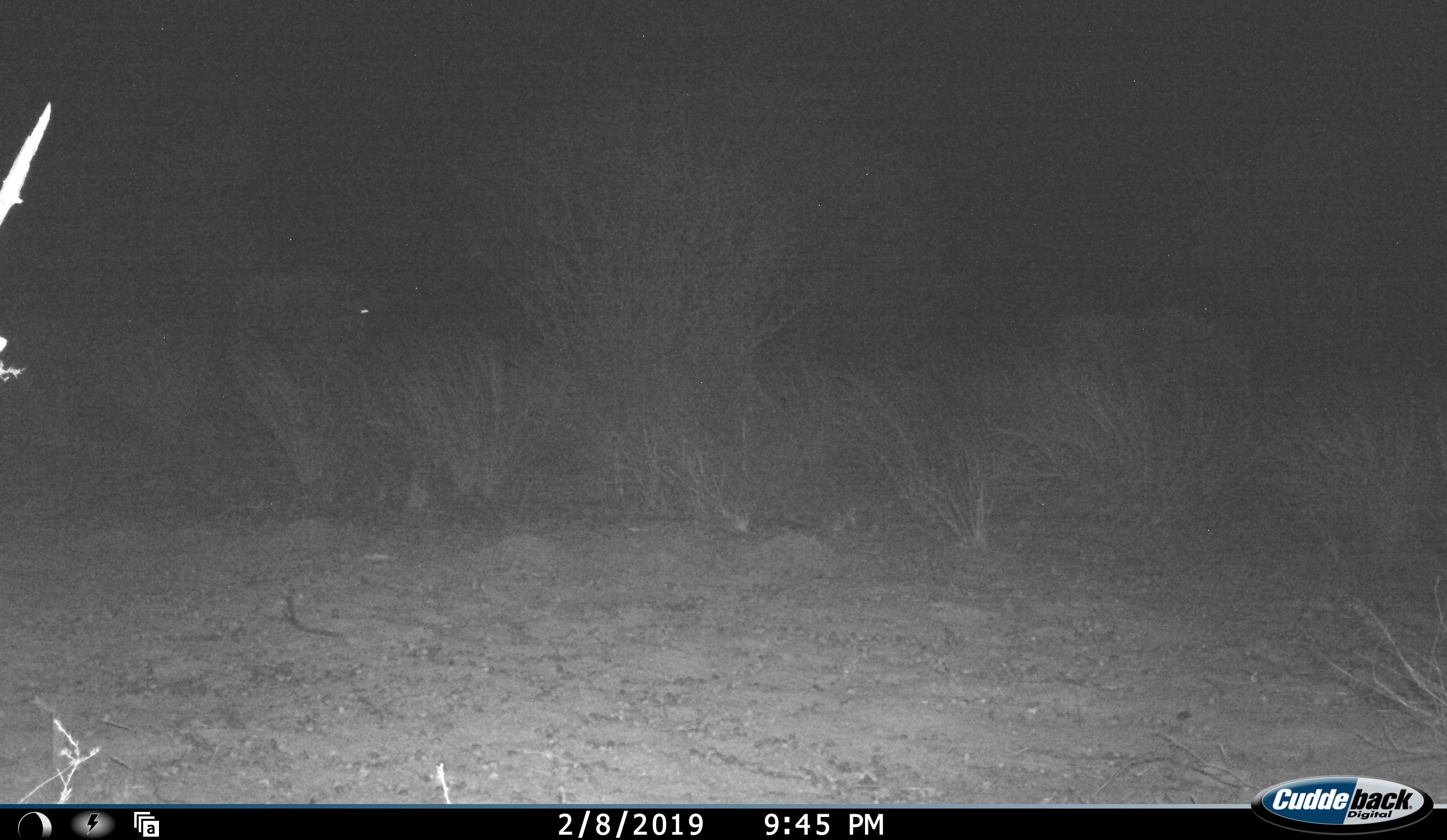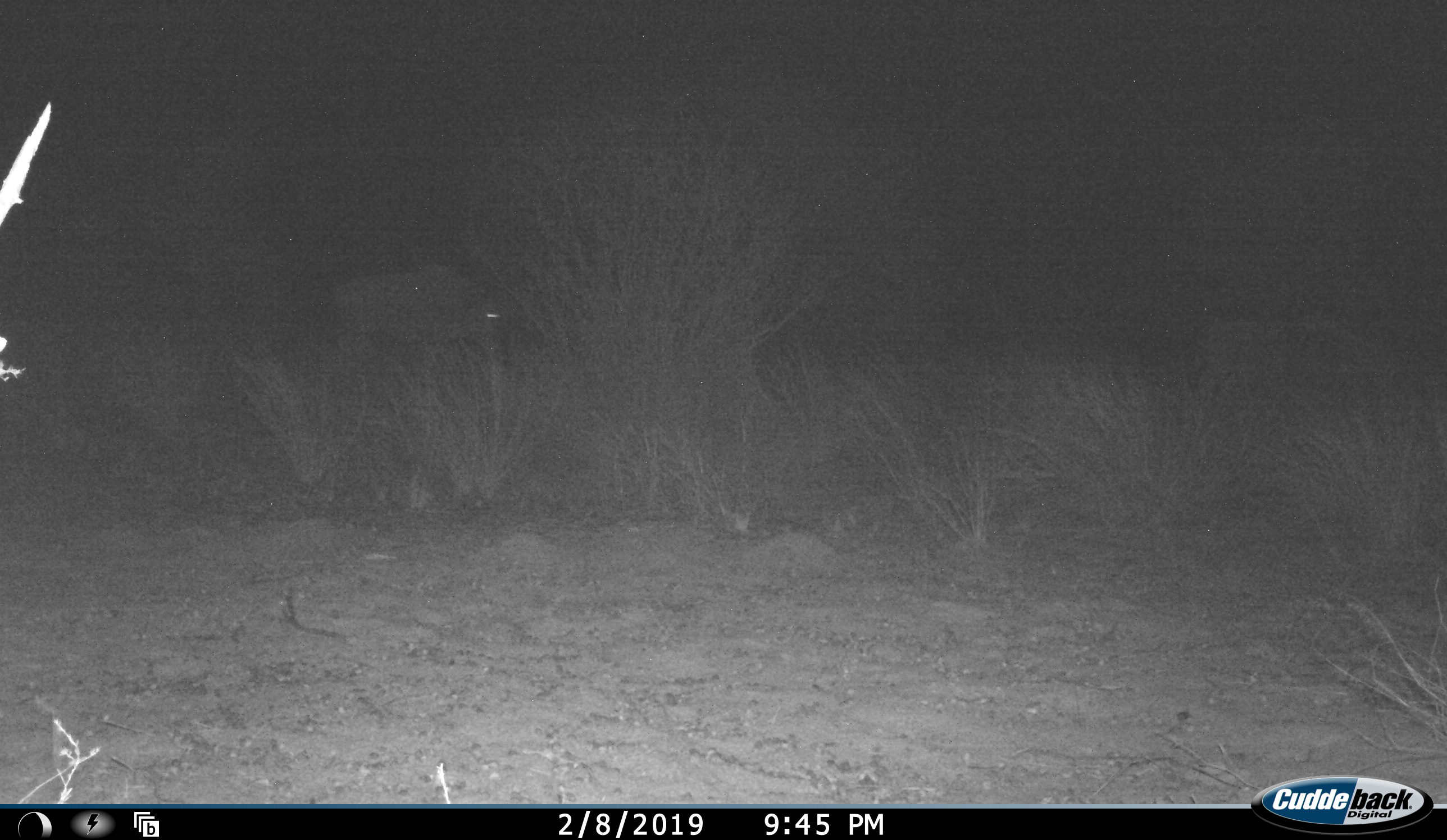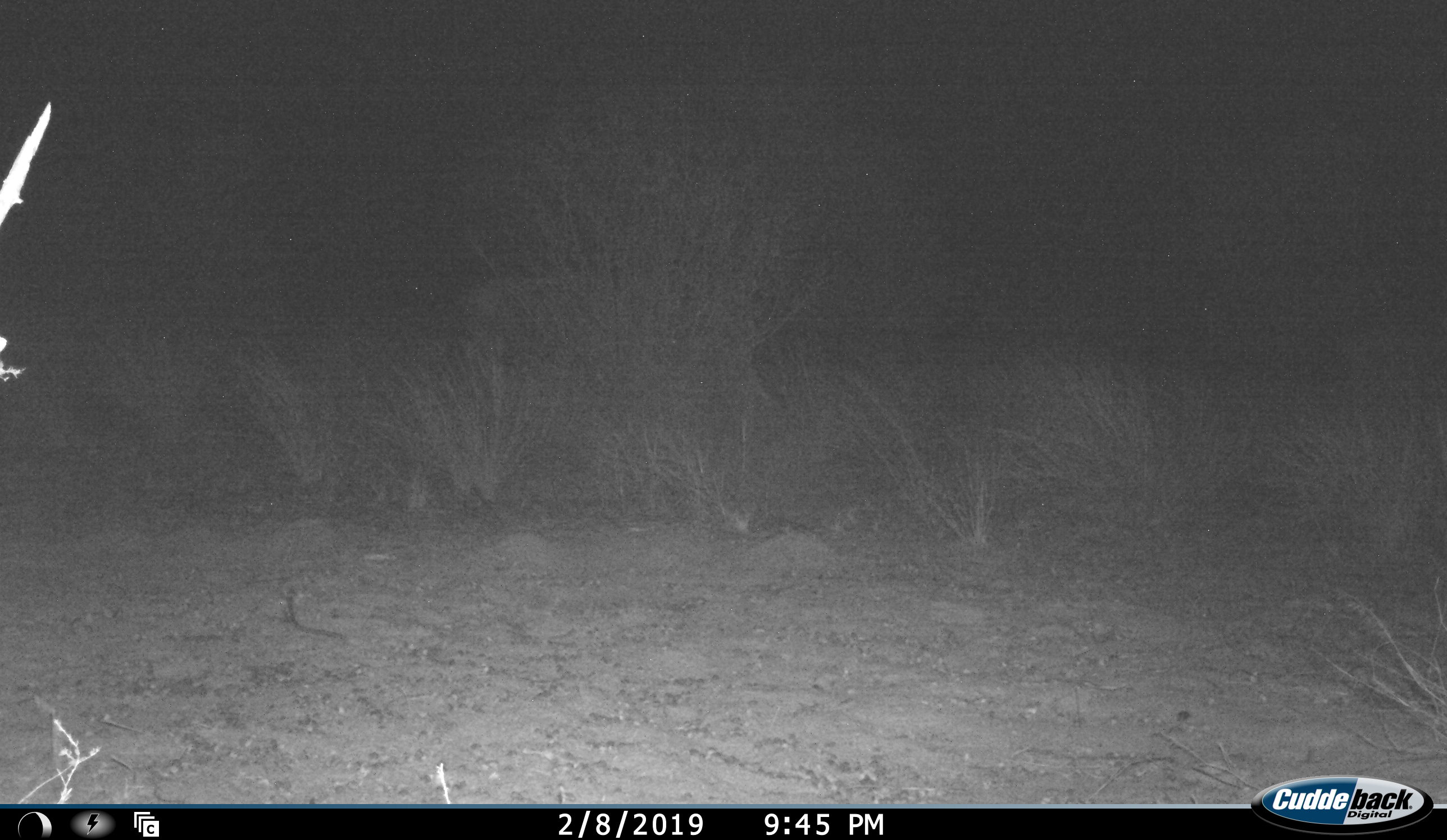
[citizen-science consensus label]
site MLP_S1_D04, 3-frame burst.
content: unidentified animal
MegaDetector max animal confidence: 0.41